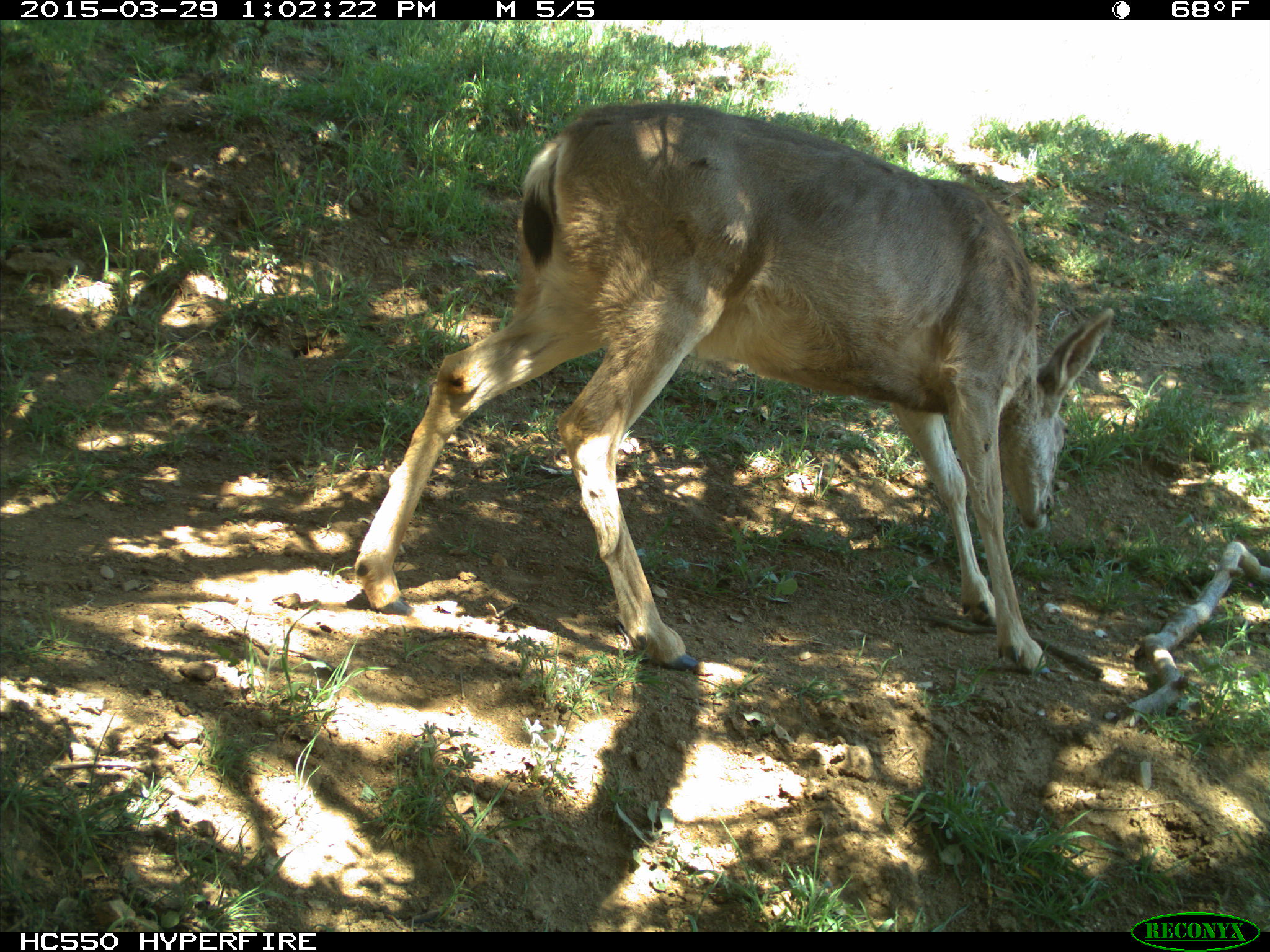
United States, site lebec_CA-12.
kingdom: Animalia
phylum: Chordata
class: Mammalia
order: Artiodactyla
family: Cervidae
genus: Odocoileus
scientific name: Odocoileus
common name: deer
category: unidentified deer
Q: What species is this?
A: Unidentified deer (deer) (Odocoileus).